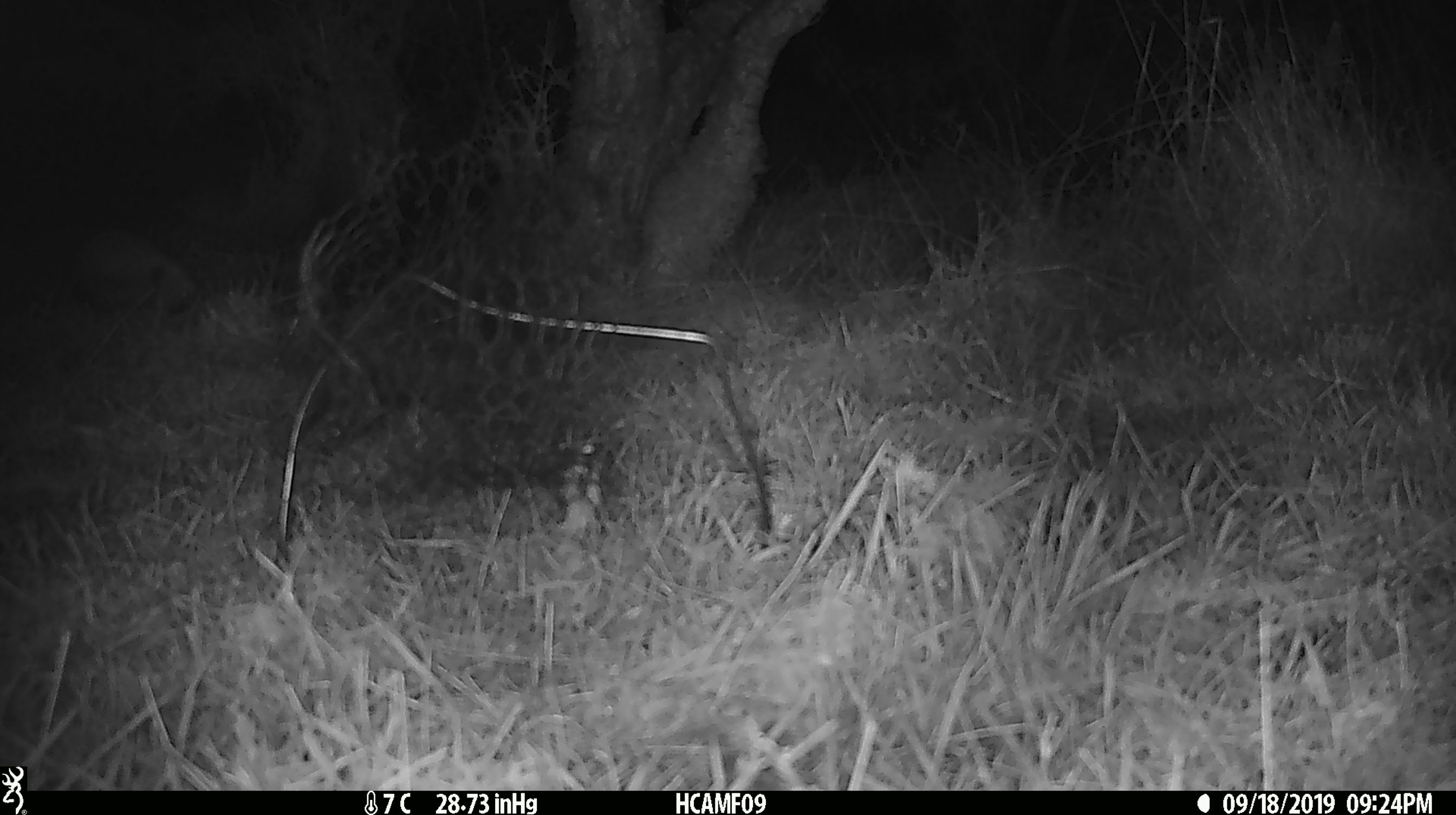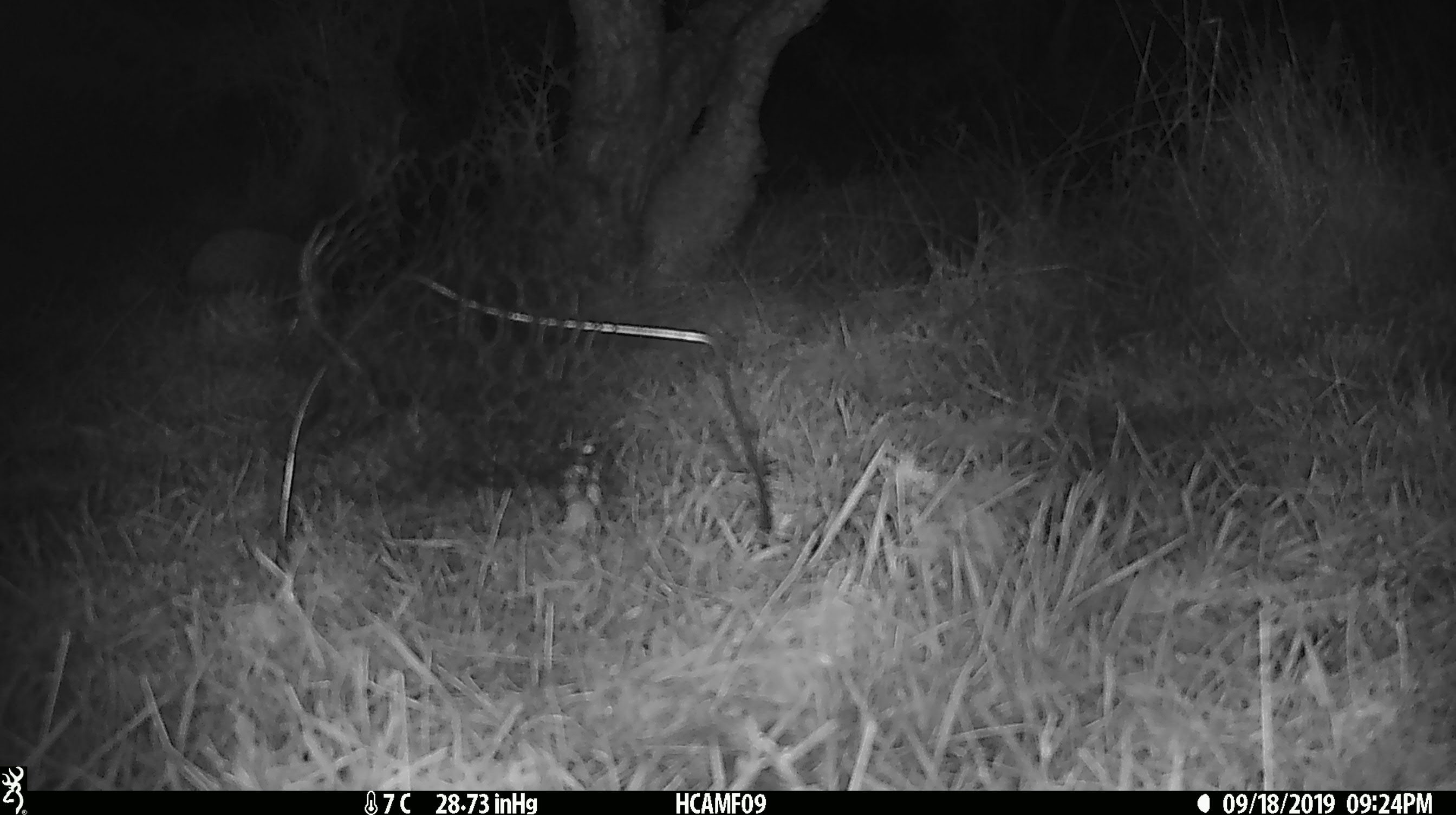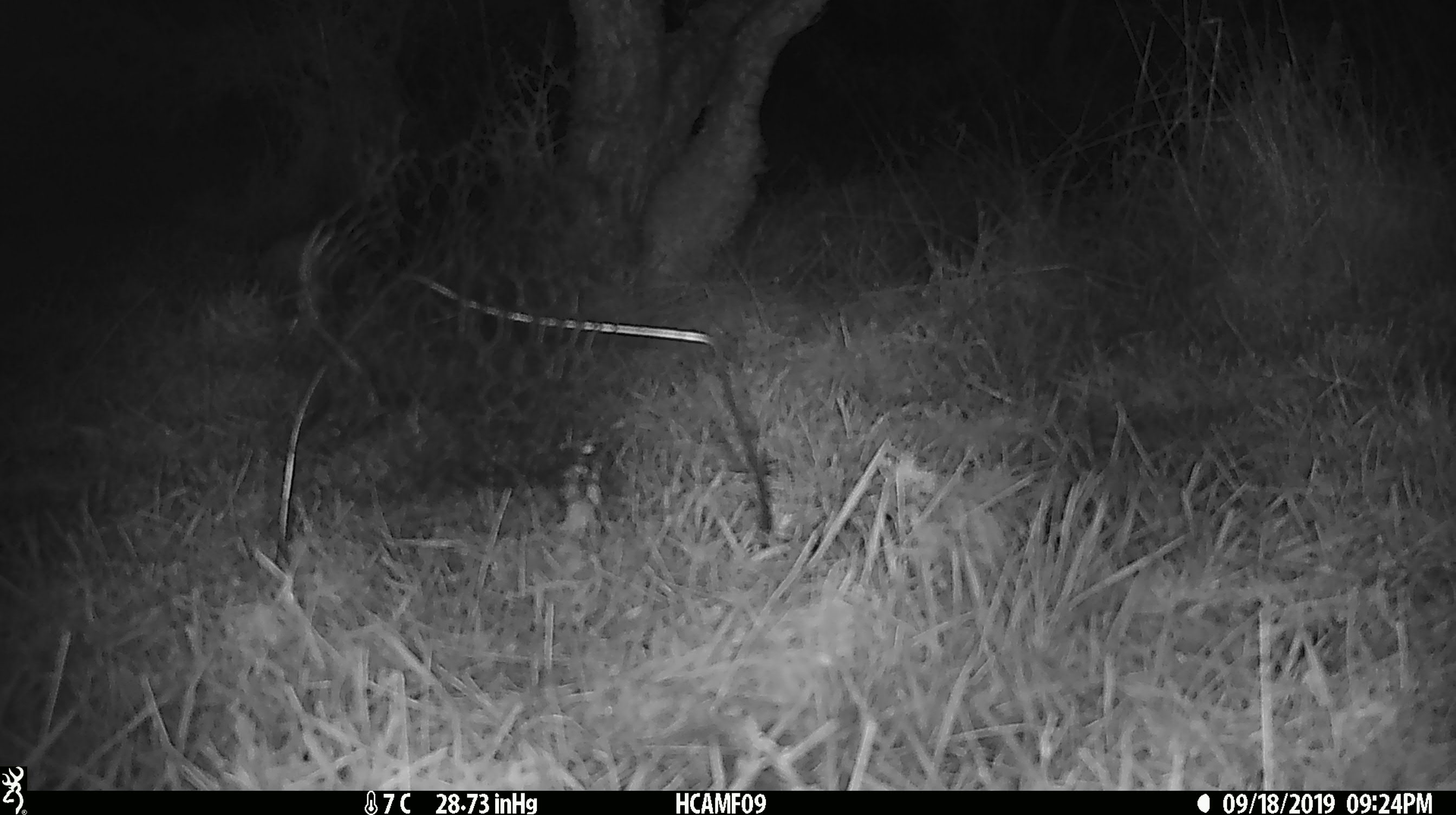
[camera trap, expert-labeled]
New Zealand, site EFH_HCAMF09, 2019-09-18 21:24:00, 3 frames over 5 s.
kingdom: Animalia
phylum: Chordata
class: Mammalia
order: Eulipotyphla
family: Erinaceidae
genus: Erinaceus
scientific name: Erinaceus europaeus europaeus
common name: european hedgehog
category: hedgehog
Hedgehog (european hedgehog) (Erinaceus europaeus europaeus).